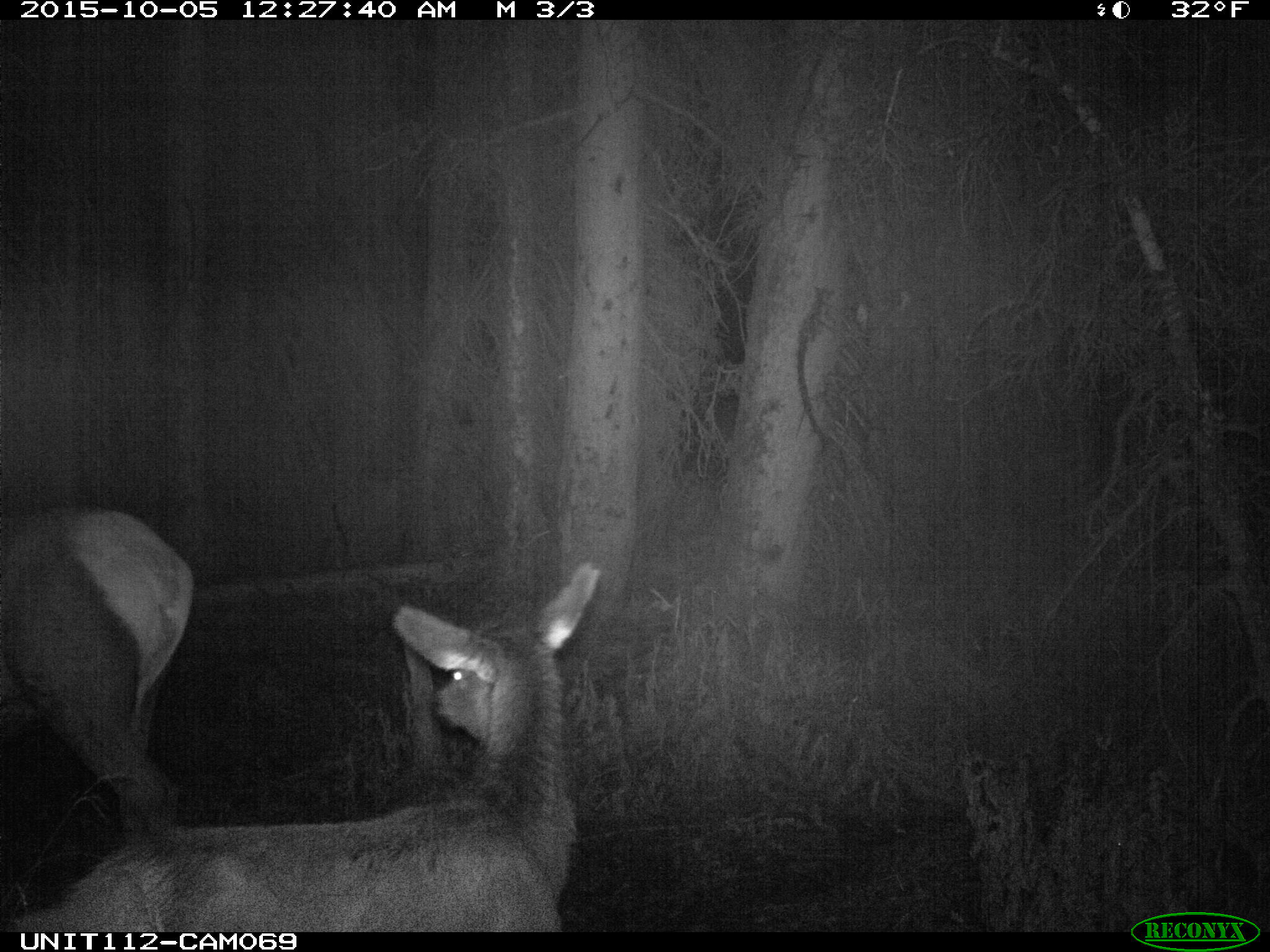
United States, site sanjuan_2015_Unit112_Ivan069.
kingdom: Animalia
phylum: Chordata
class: Mammalia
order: Artiodactyla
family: Cervidae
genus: Cervus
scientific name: Cervus elaphus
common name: red deer